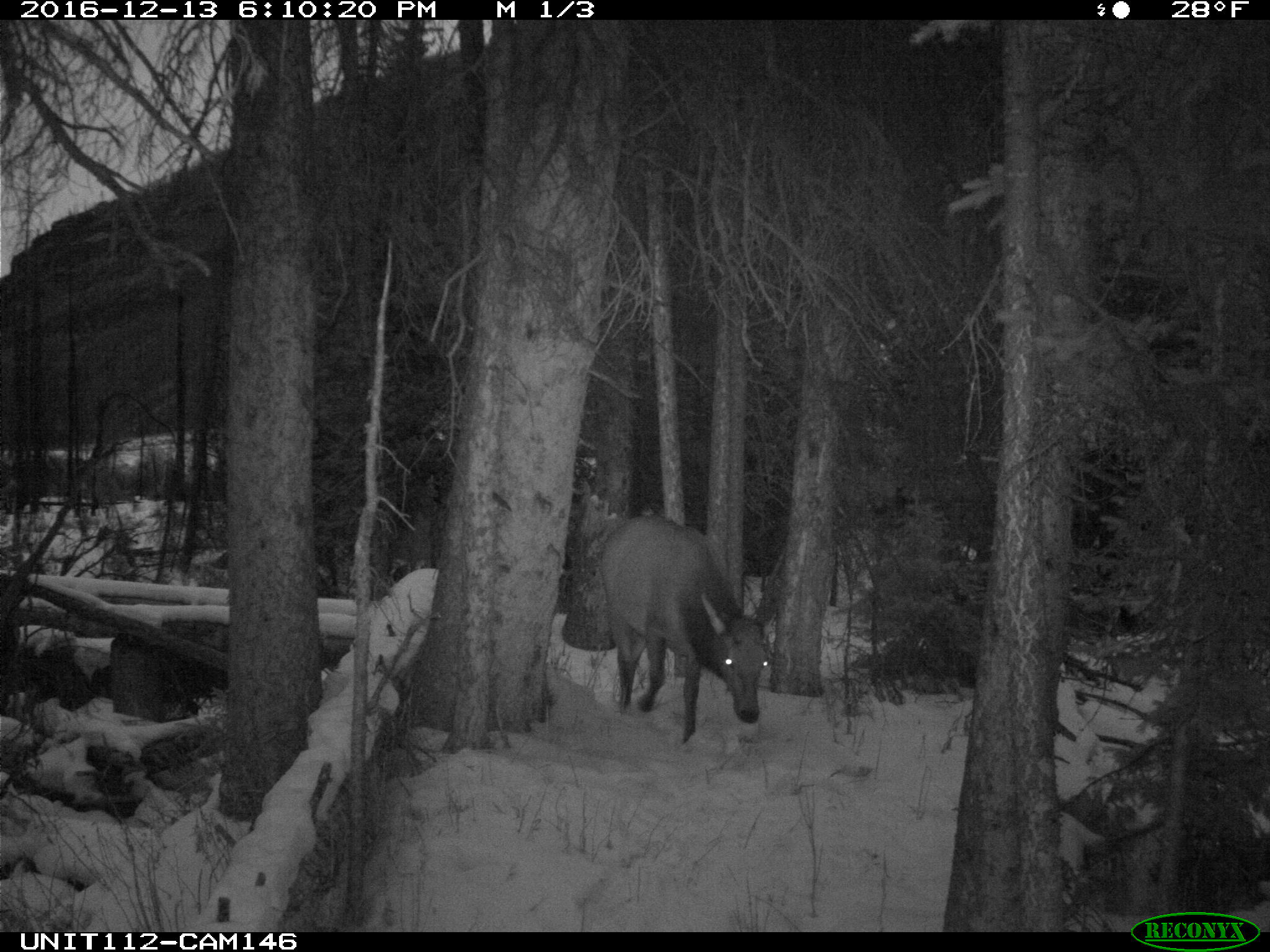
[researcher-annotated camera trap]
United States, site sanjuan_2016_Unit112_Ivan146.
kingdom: Animalia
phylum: Chordata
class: Mammalia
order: Artiodactyla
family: Cervidae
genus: Cervus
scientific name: Cervus elaphus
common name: red deer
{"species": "Cervus elaphus (red deer)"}